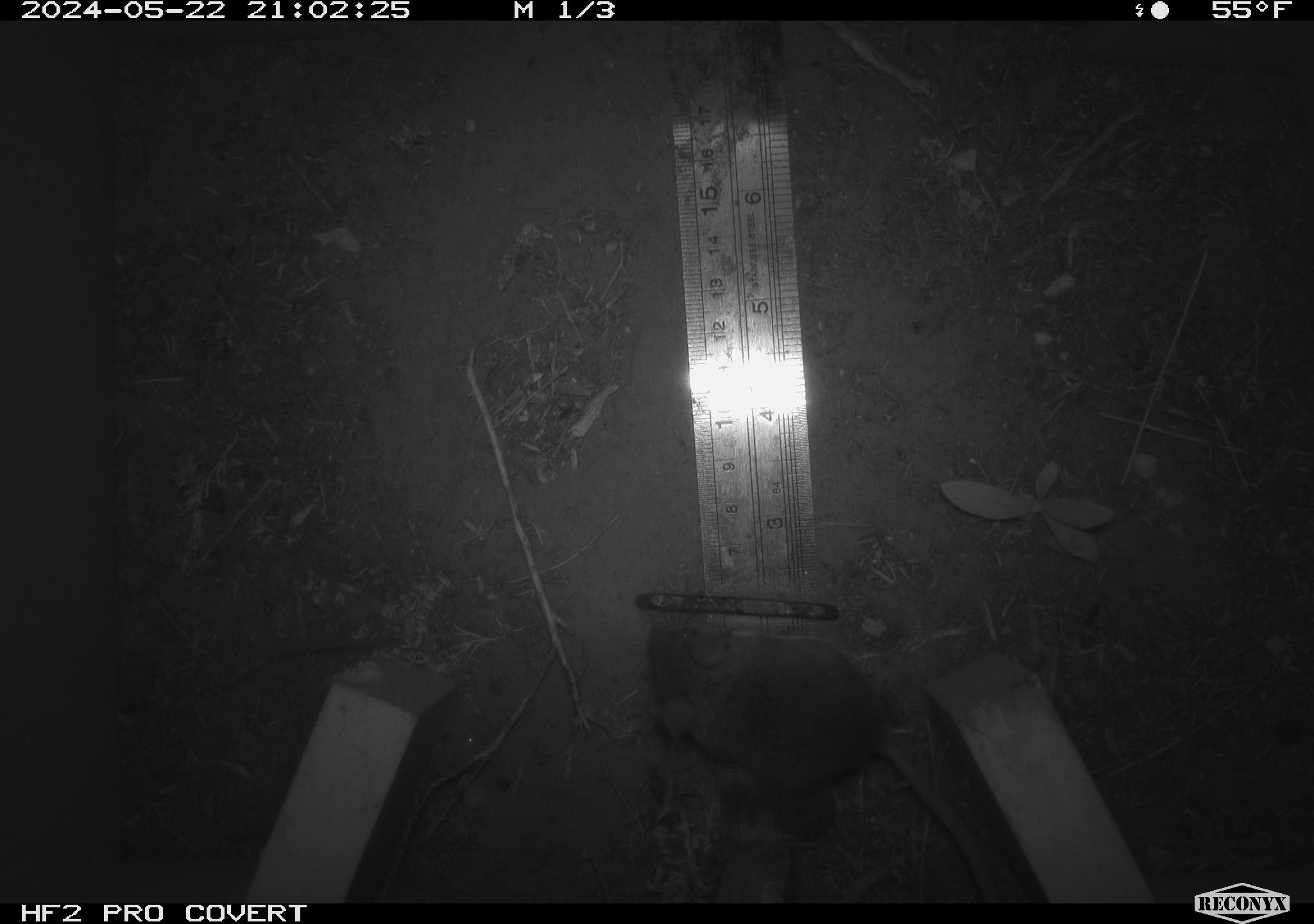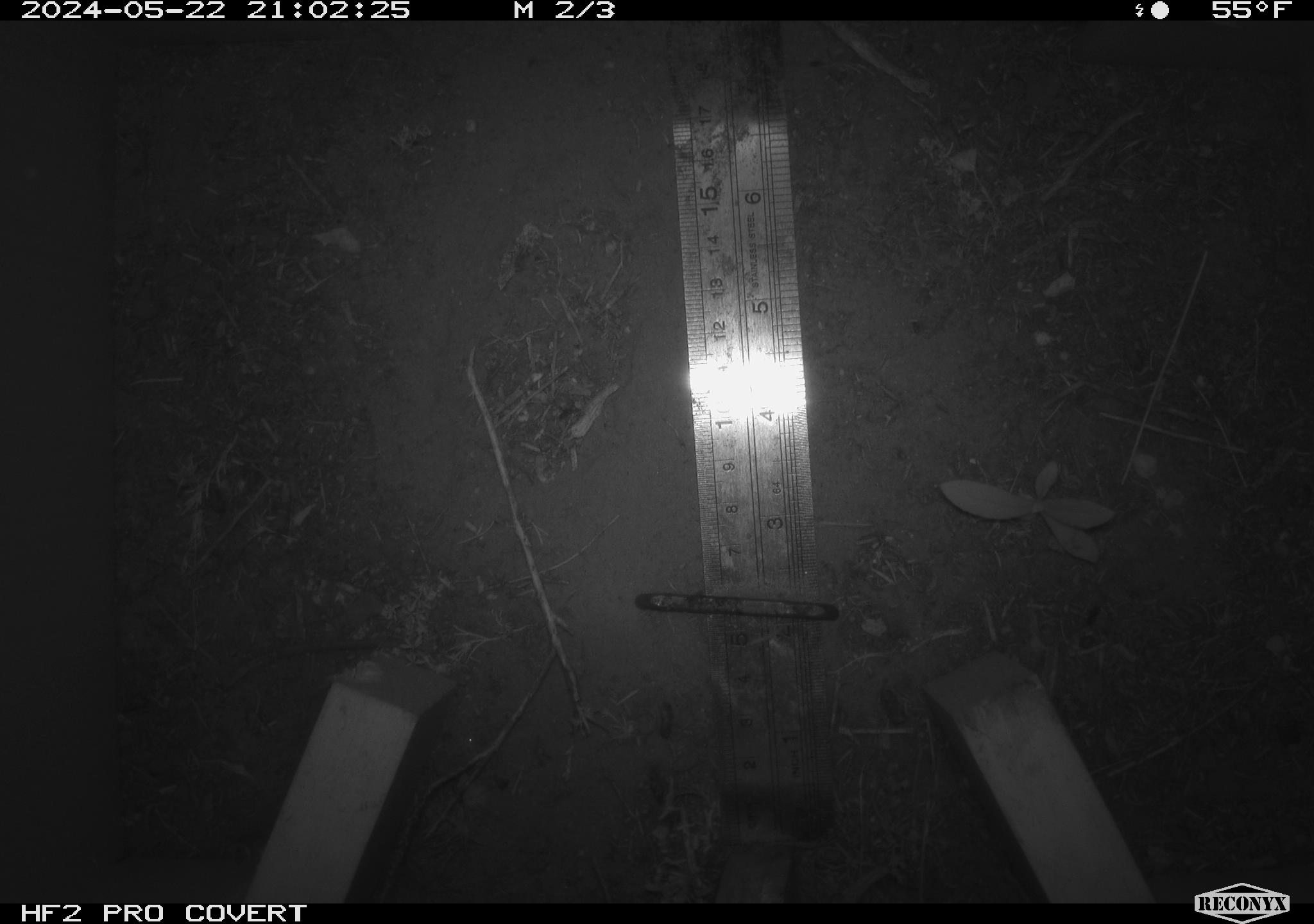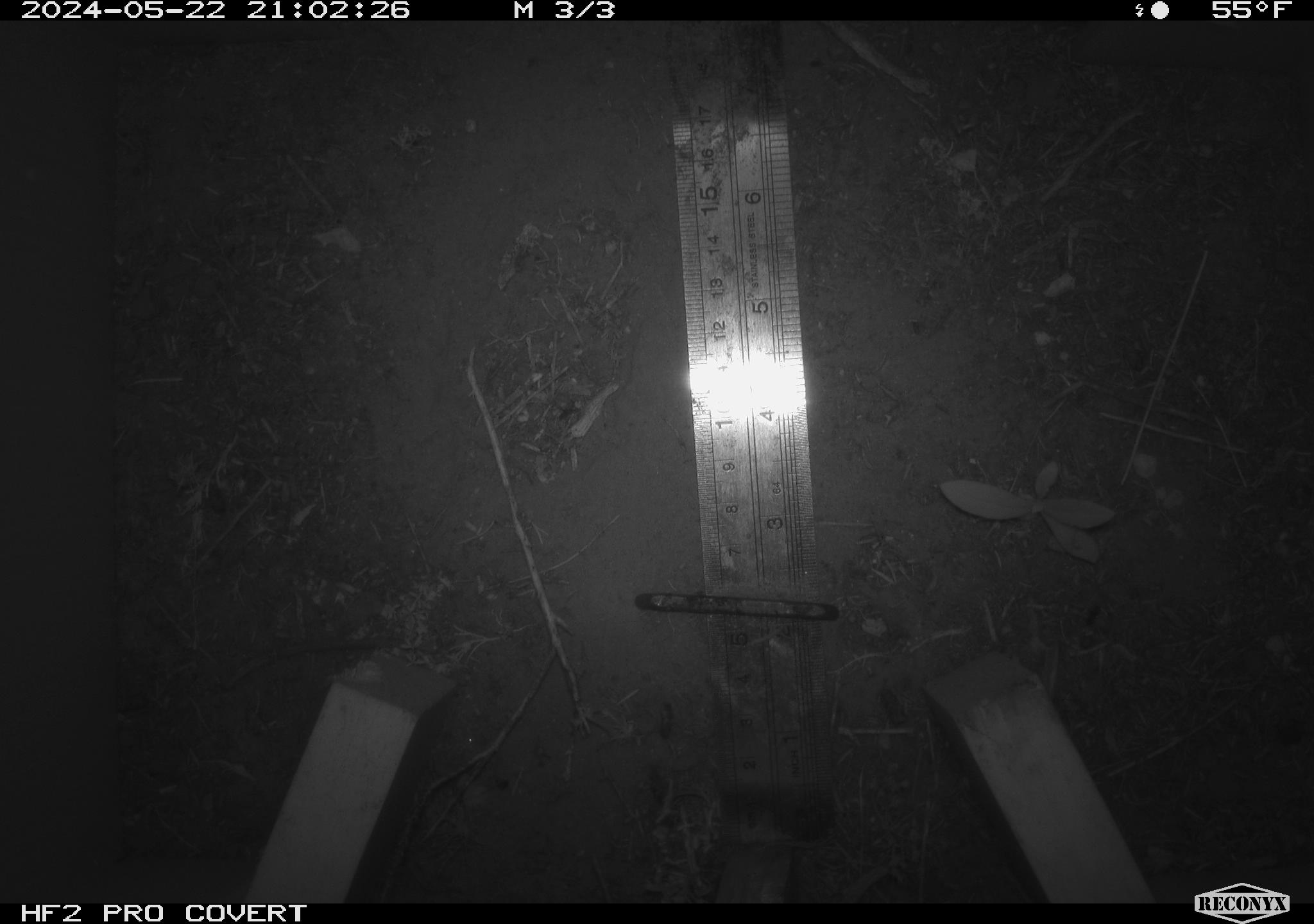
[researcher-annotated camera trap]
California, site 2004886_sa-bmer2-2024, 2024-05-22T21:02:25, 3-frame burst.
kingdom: Animalia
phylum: Chordata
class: Mammalia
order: Rodentia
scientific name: Rodentia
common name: mouse species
Mouse species (Rodentia).